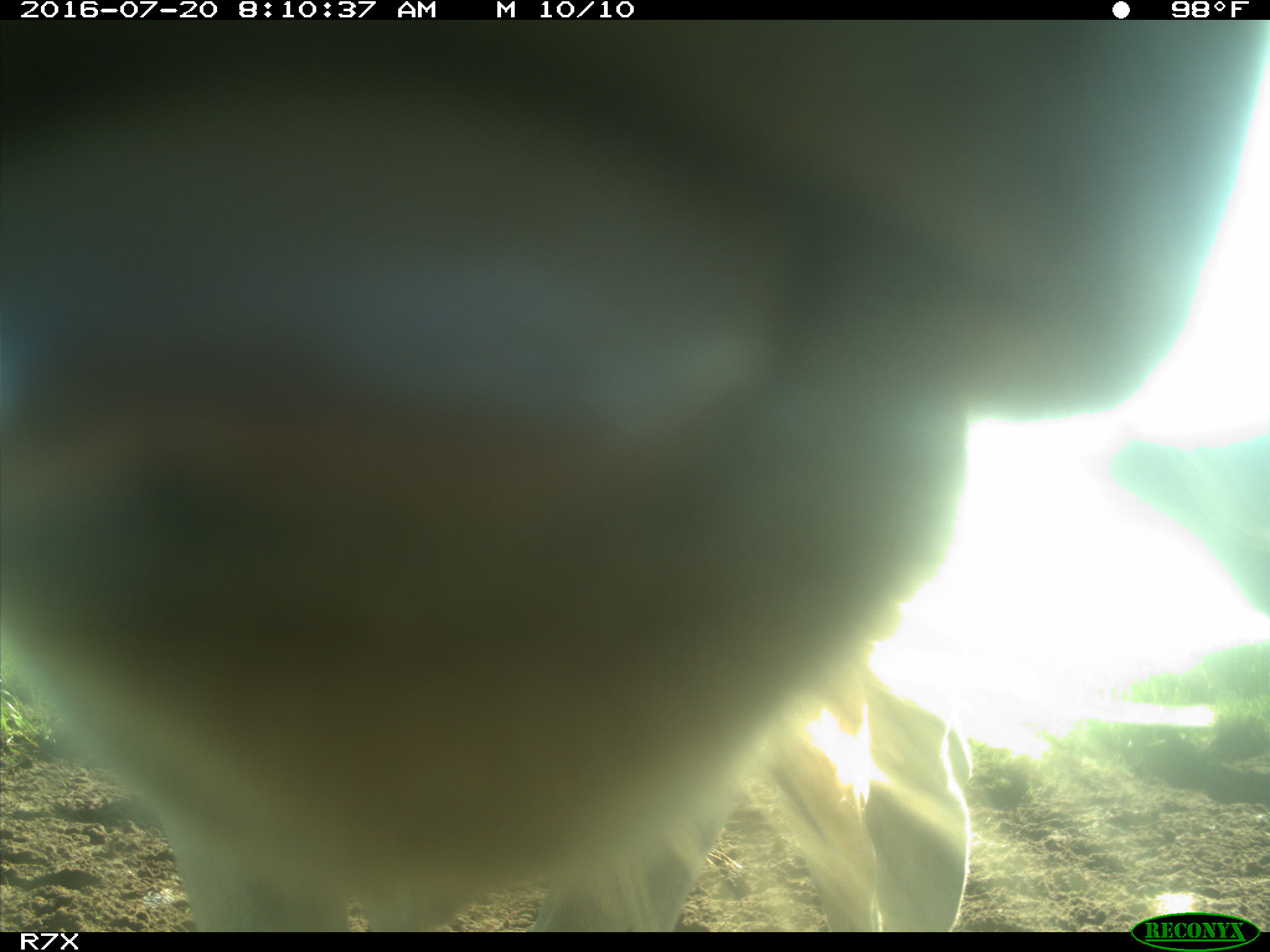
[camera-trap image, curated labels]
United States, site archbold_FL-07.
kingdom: Animalia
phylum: Chordata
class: Mammalia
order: Artiodactyla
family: Bovidae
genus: Bos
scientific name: Bos taurus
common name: domestic cow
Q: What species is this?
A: Bos taurus (domestic cow).